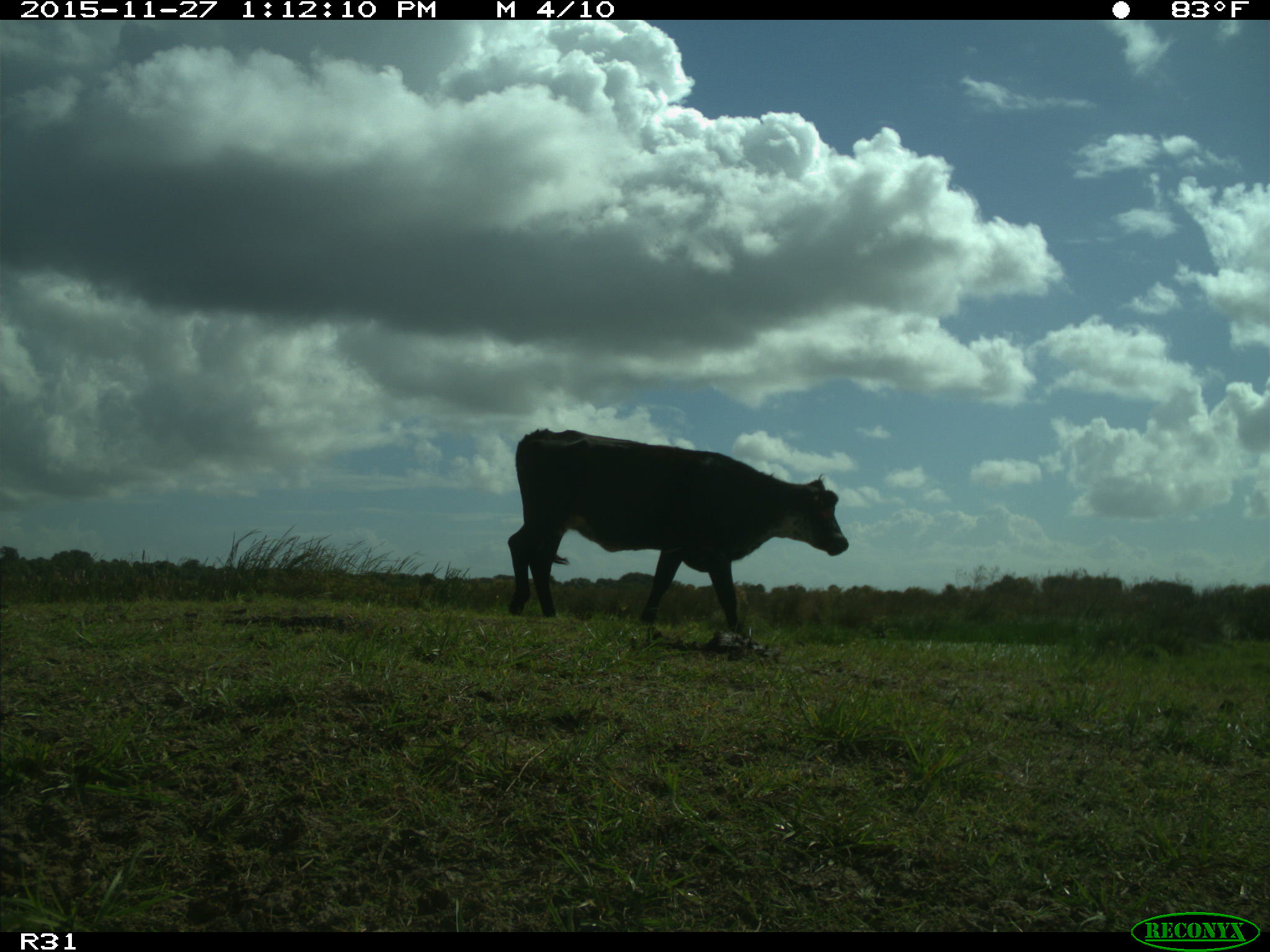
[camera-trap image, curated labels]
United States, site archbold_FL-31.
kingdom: Animalia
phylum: Chordata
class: Mammalia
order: Artiodactyla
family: Bovidae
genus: Bos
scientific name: Bos taurus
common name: domestic cow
Bos taurus (domestic cow).